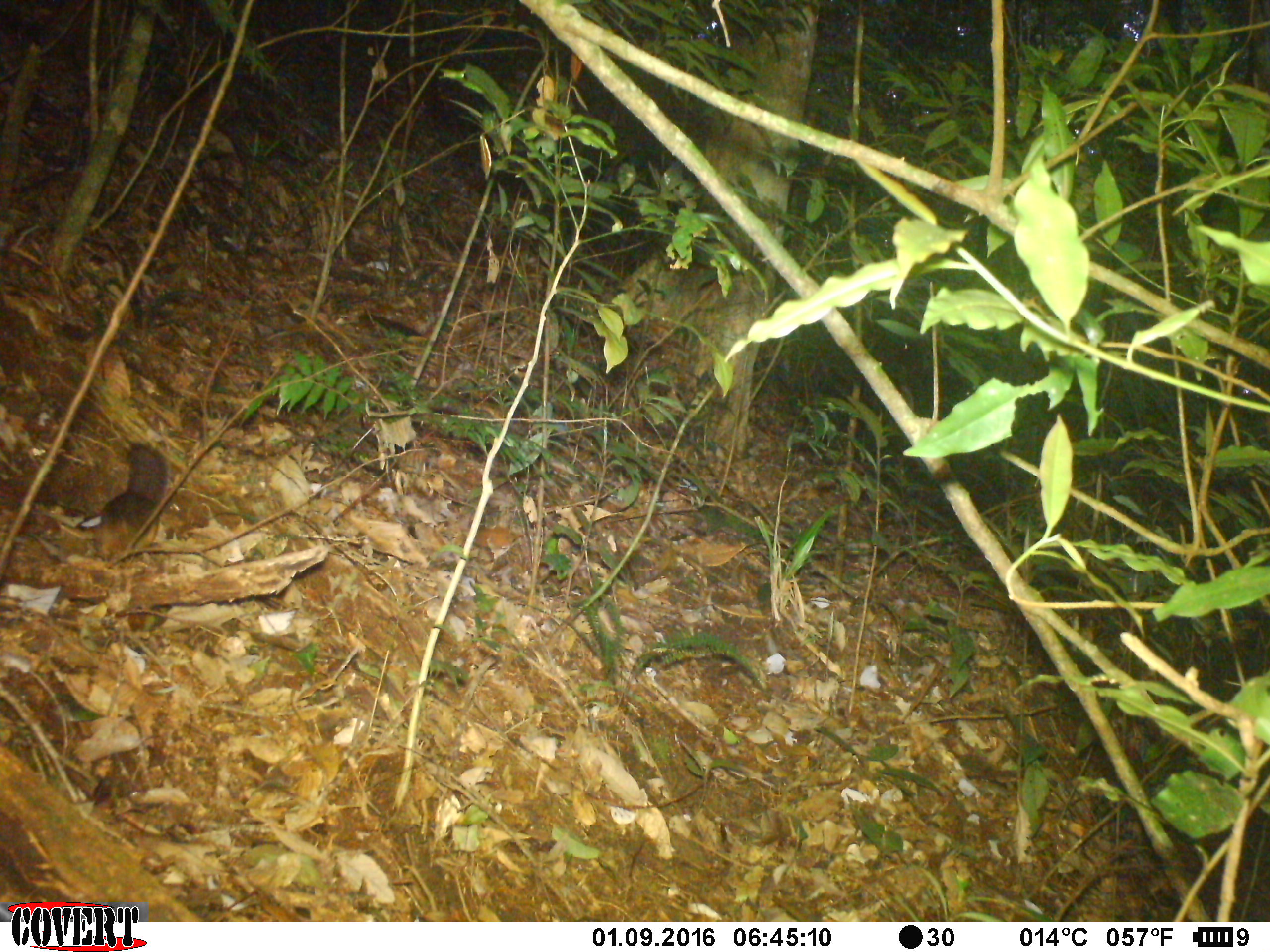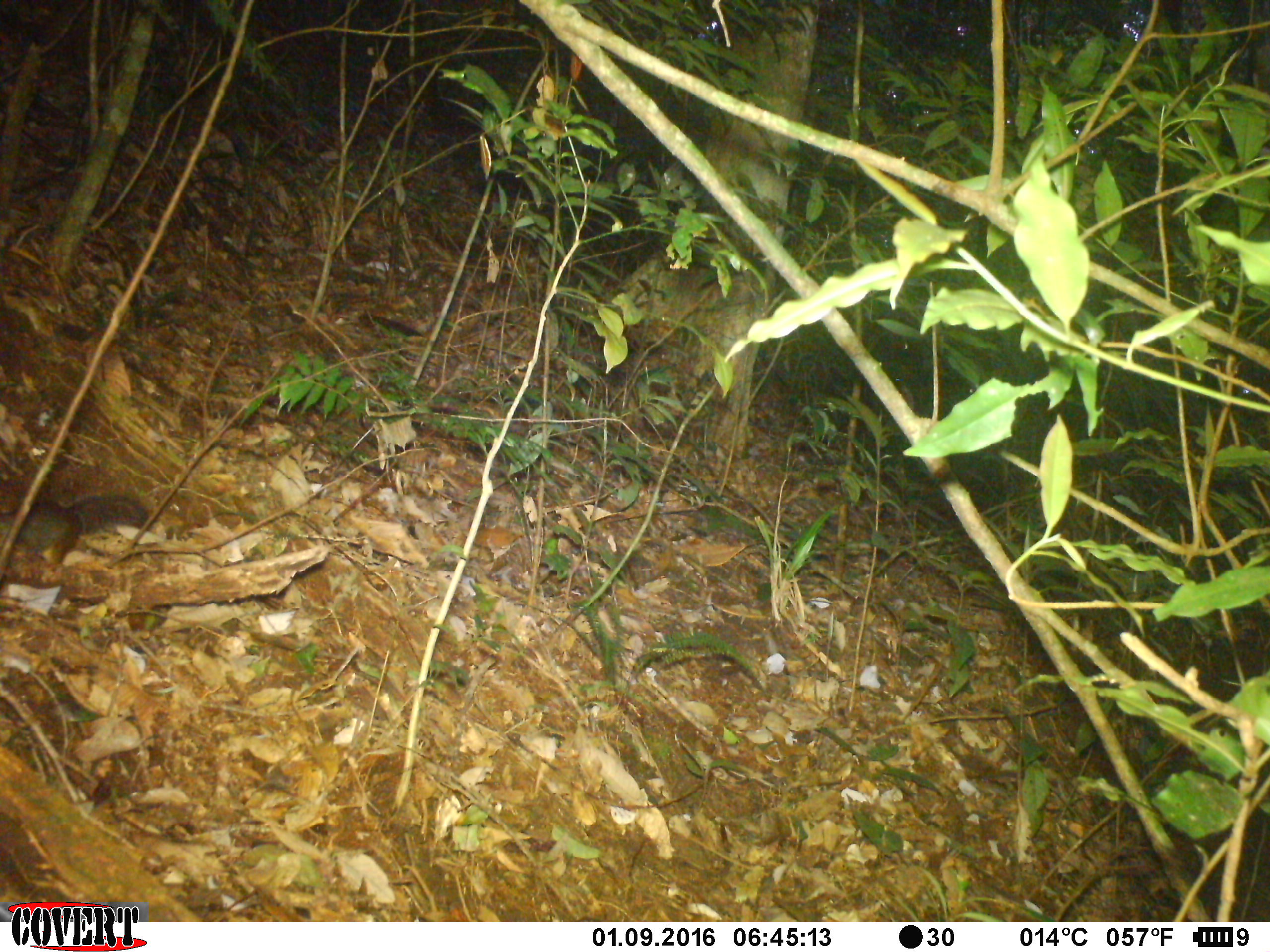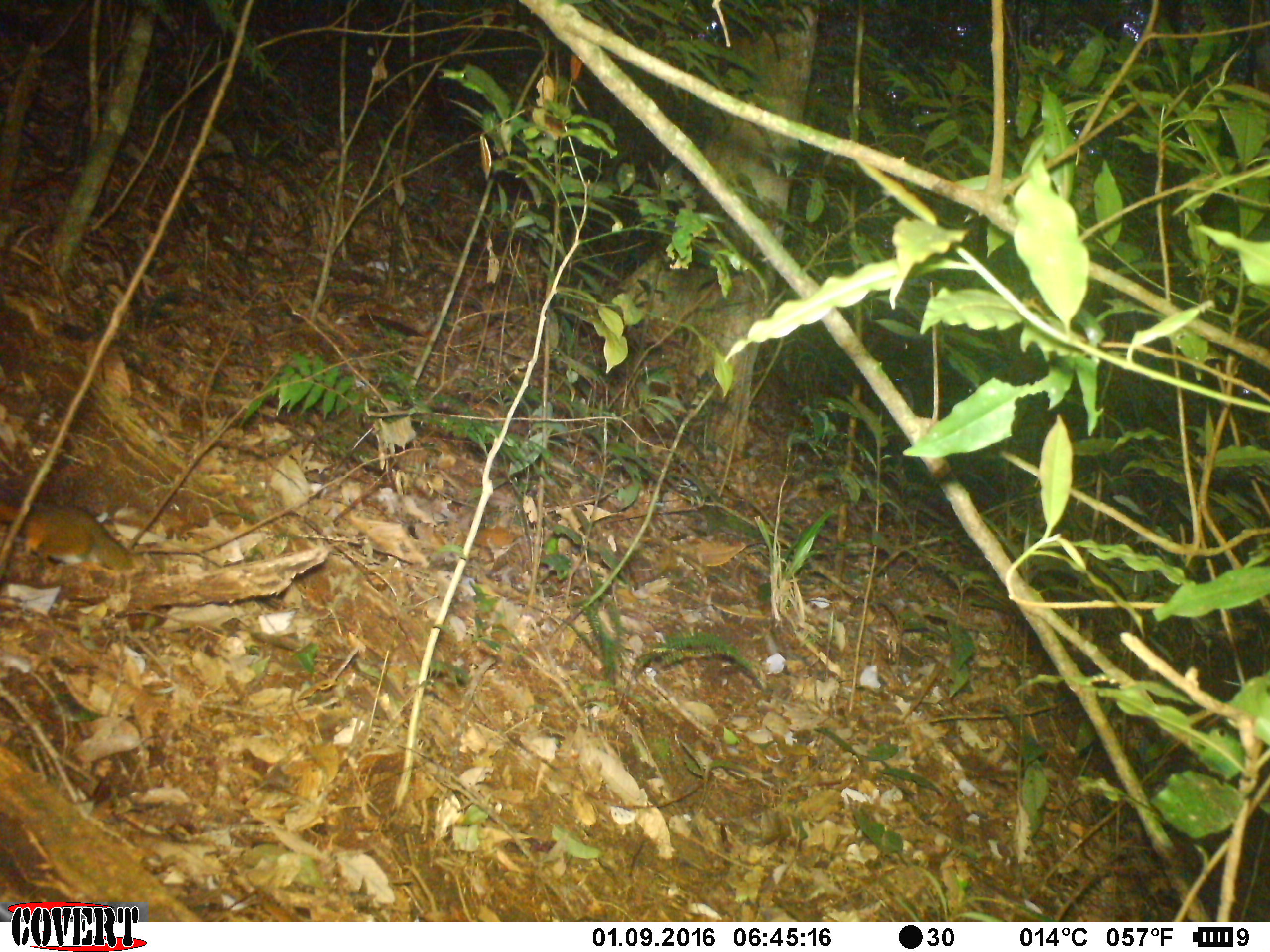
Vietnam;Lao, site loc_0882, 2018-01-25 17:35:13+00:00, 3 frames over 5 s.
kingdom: Animalia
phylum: Chordata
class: Mammalia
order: Rodentia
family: Sciuridae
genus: Dremomys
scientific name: Dremomys rufigenis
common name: red-cheeked squirrel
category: red cheeked squirrel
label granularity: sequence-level